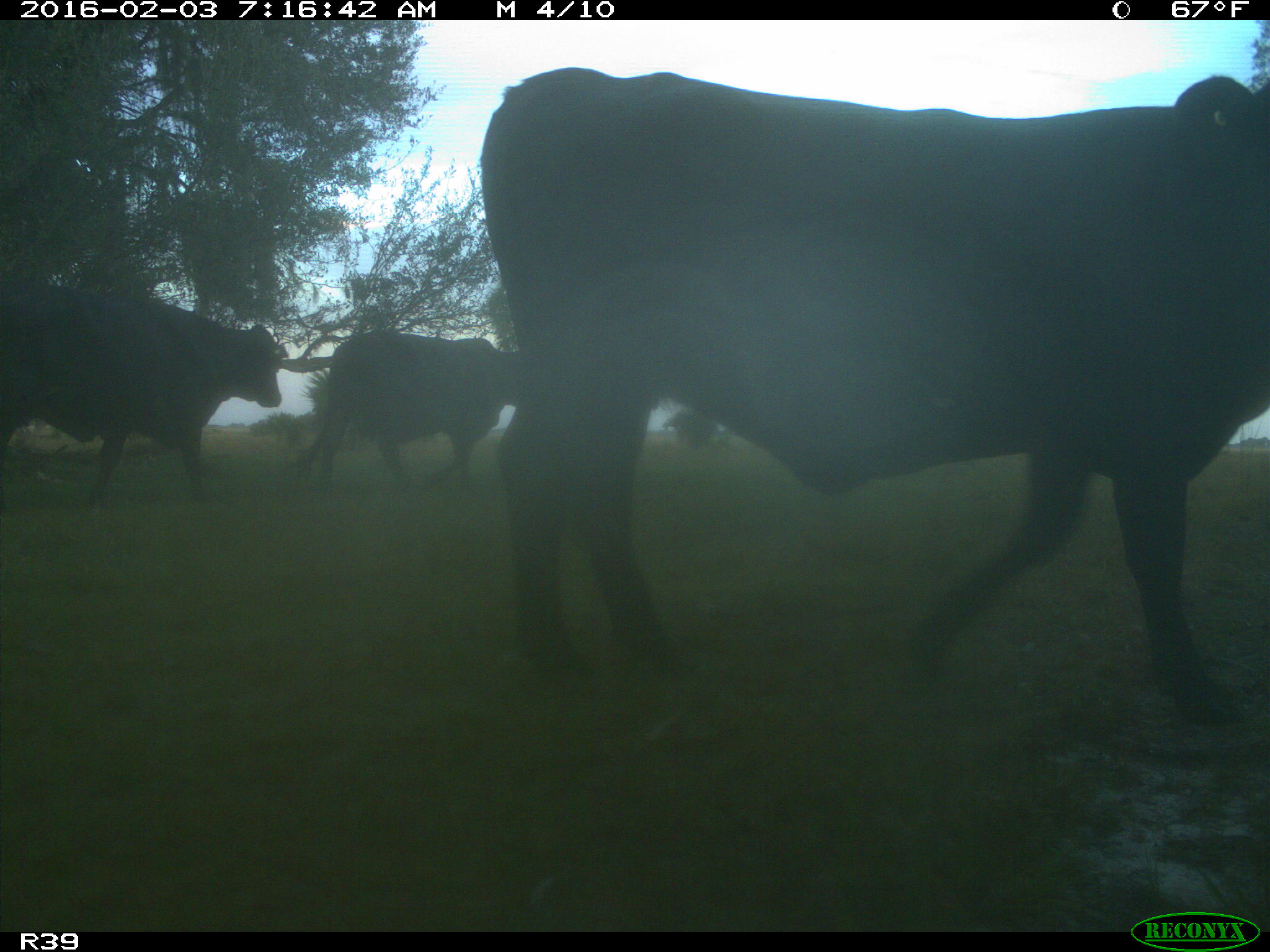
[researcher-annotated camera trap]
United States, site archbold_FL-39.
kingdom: Animalia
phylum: Chordata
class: Mammalia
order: Artiodactyla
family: Bovidae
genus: Bos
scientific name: Bos taurus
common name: domestic cow